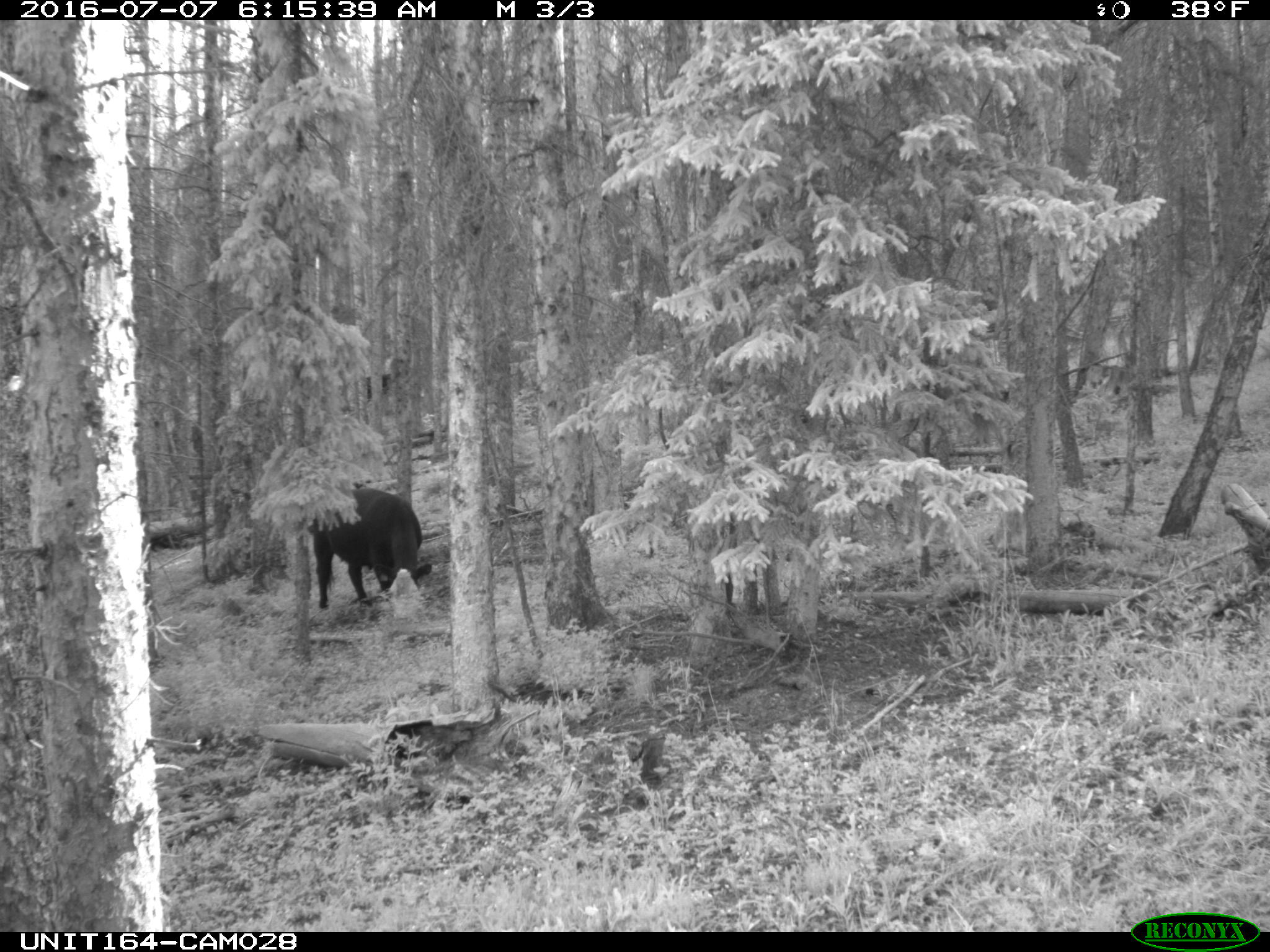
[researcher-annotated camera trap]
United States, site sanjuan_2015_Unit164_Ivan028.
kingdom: Animalia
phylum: Chordata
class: Mammalia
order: Artiodactyla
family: Bovidae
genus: Bos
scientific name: Bos taurus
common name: domestic cow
Bos taurus (domestic cow).